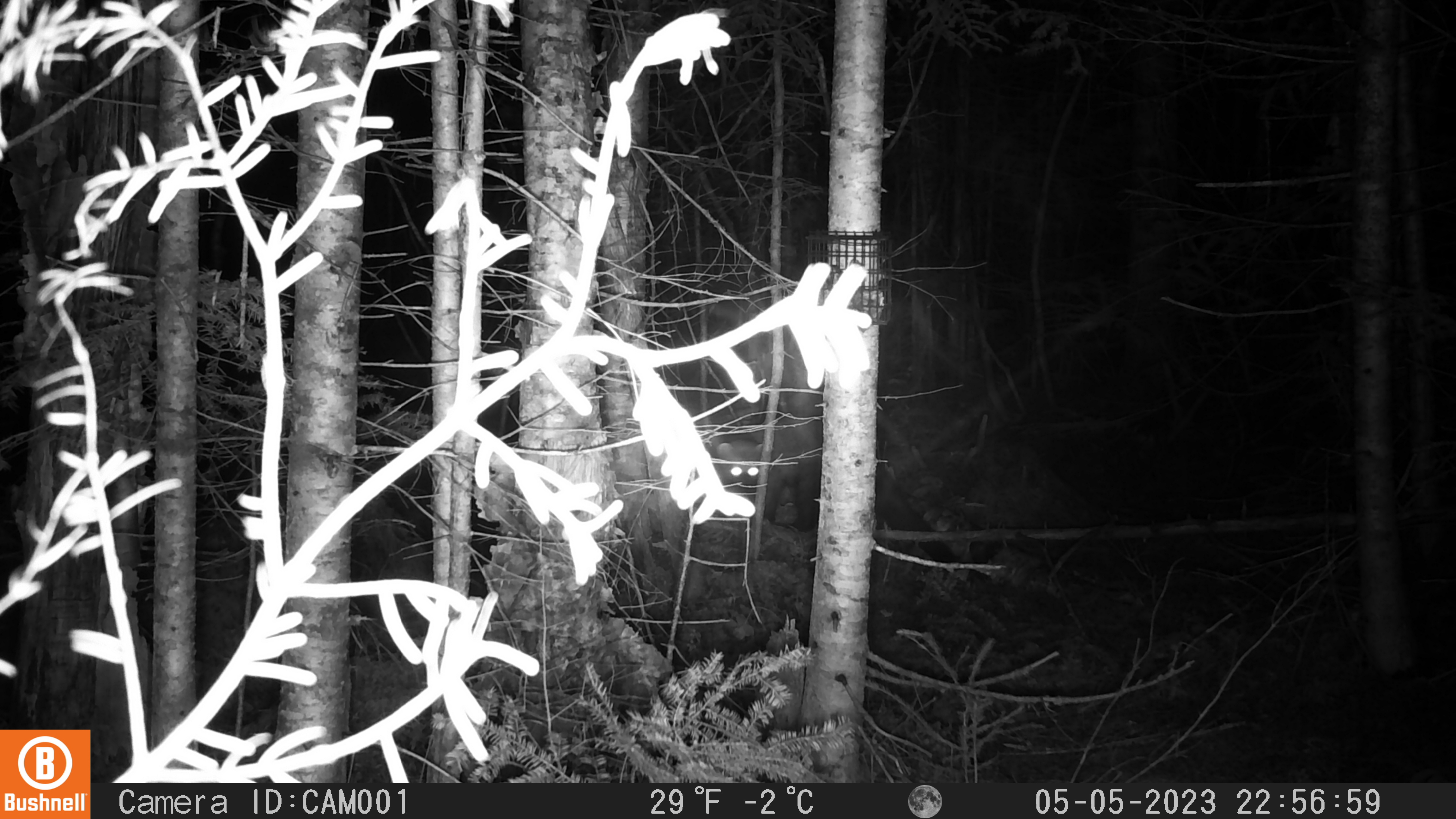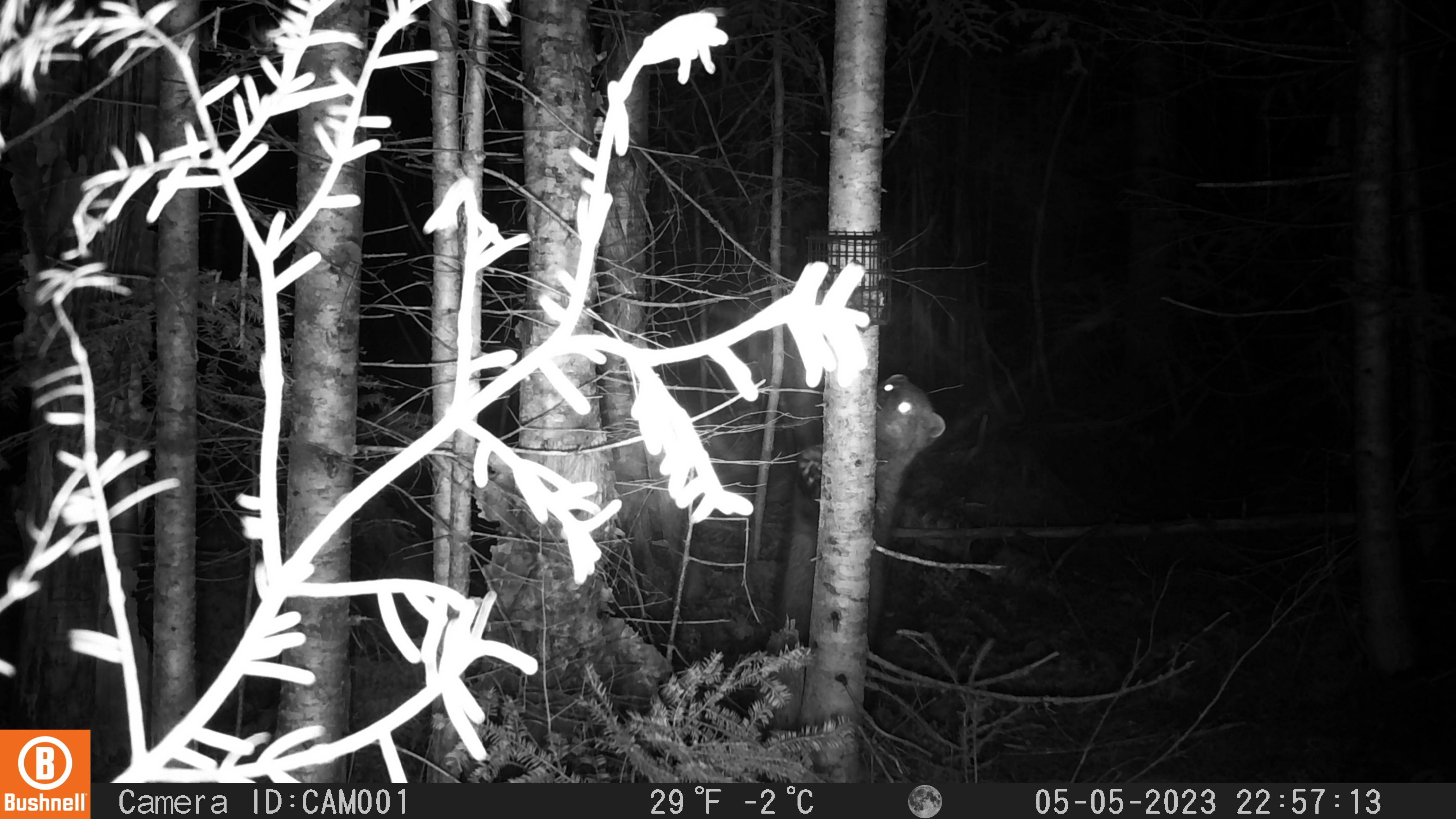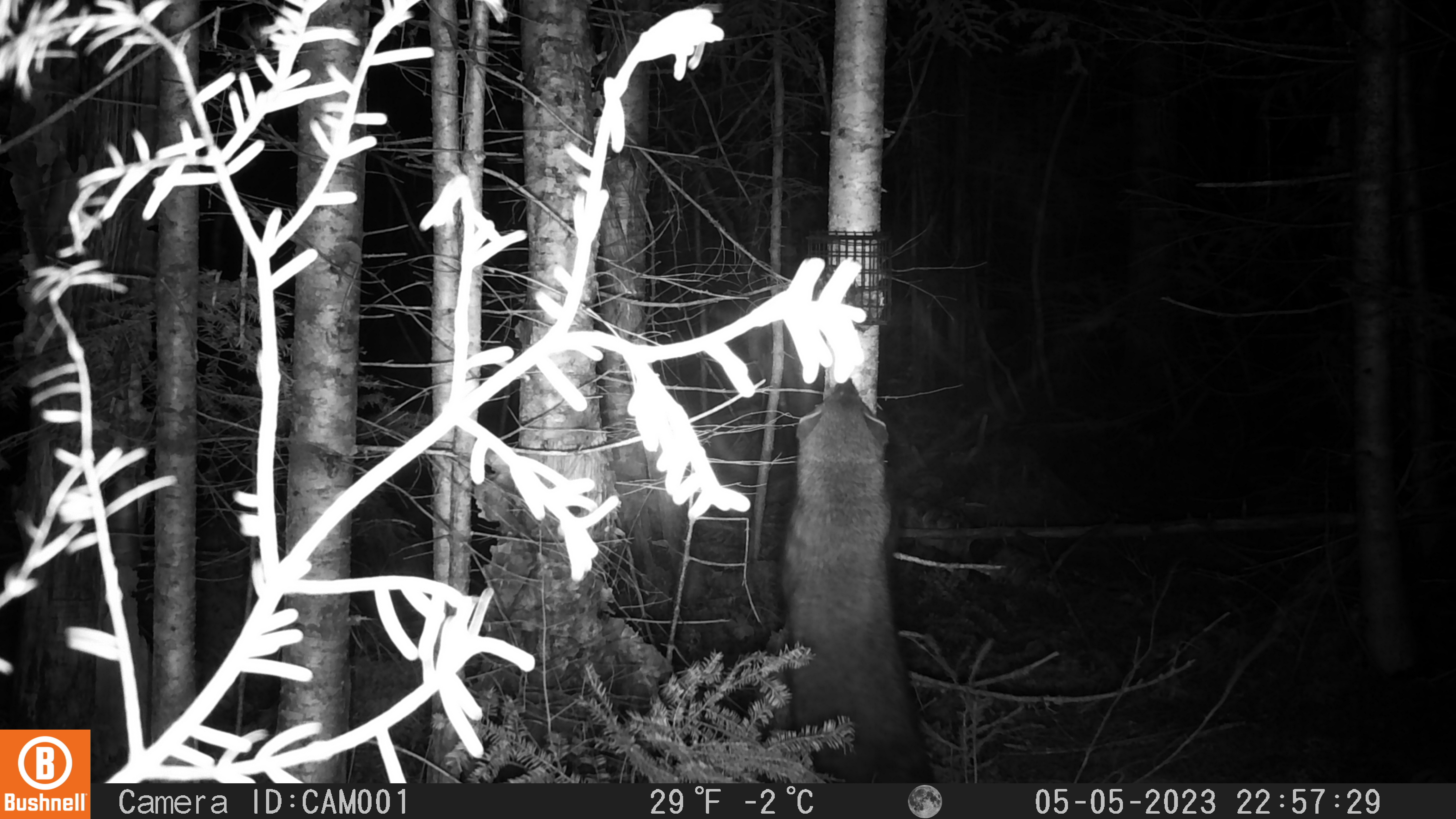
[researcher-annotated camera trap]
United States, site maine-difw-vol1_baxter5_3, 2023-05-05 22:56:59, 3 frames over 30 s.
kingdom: Animalia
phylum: Chordata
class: Mammalia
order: Carnivora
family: Mustelidae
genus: Pekania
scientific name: Pekania pennanti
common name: fisher